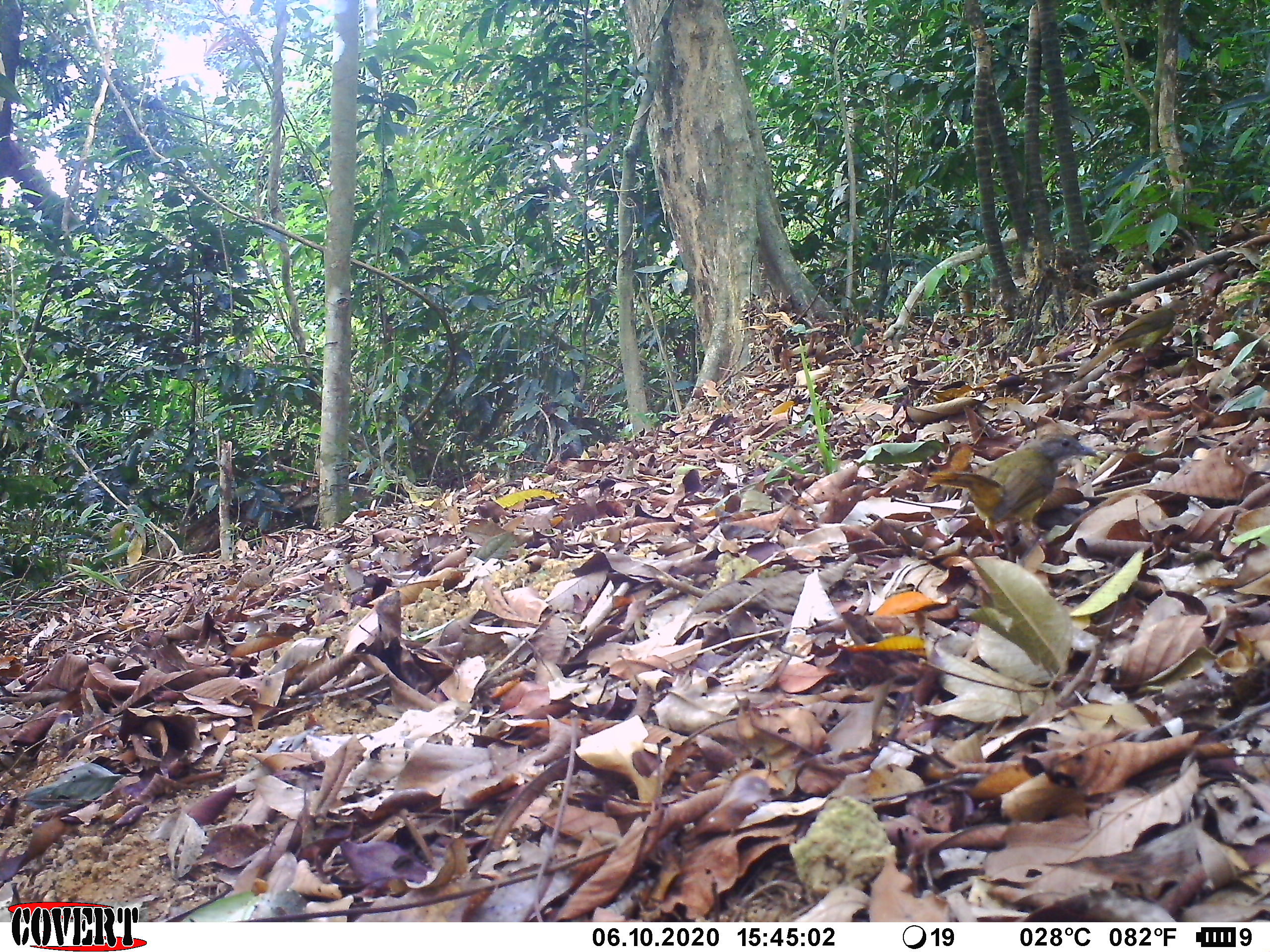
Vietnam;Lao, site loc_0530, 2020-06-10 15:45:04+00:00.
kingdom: Animalia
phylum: Chordata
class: Aves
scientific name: Aves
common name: bird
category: unidentified bird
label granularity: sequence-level